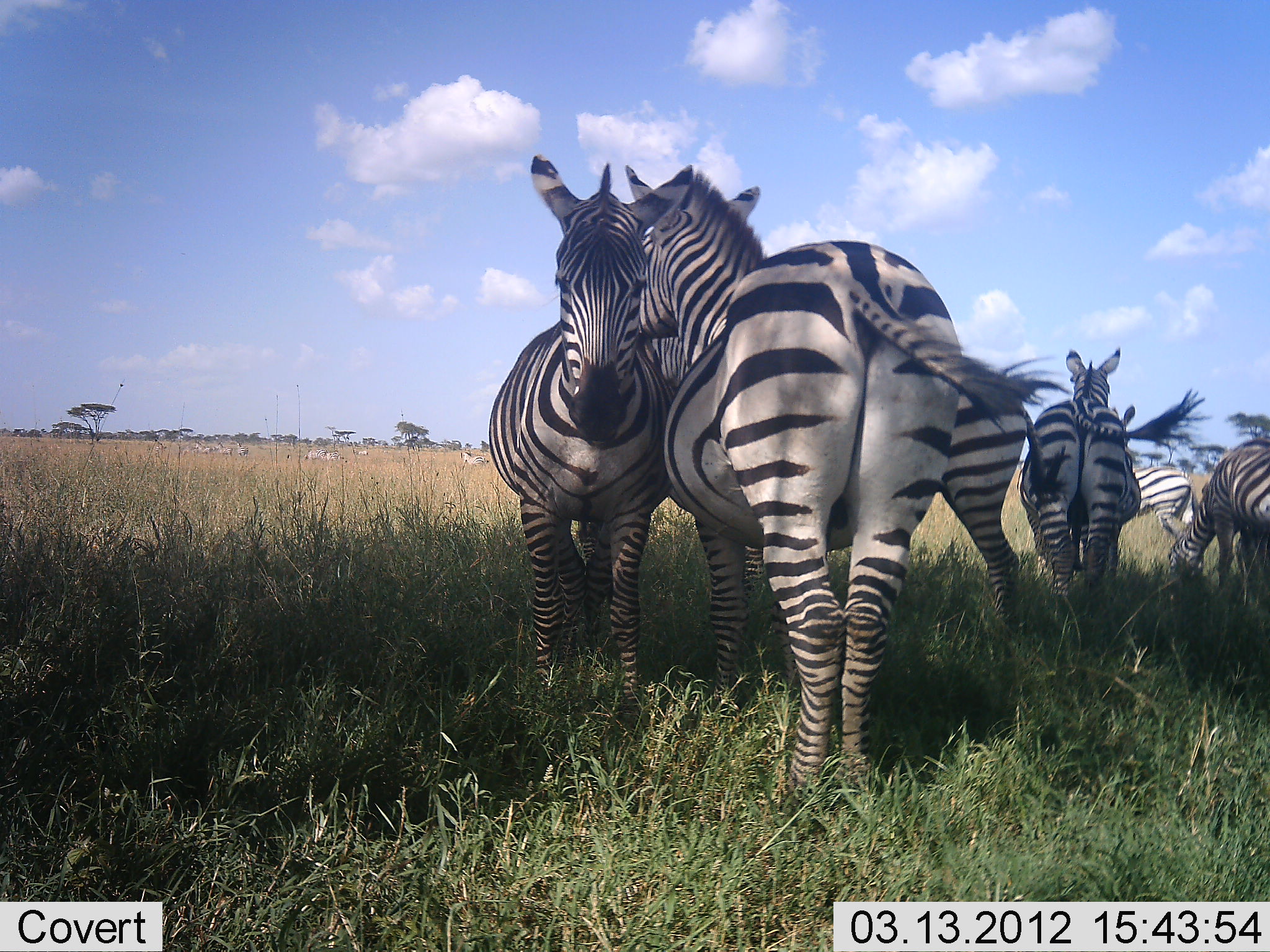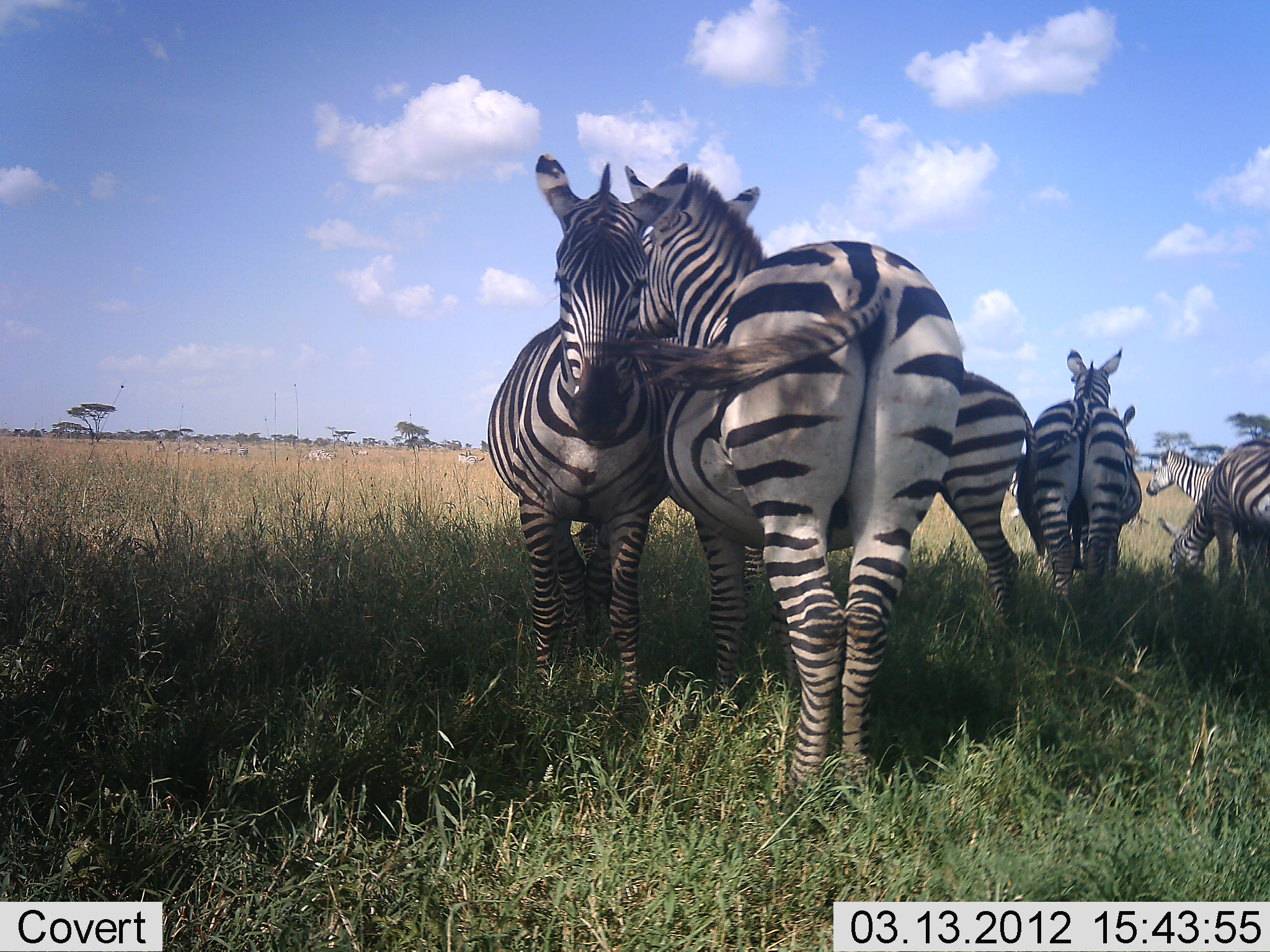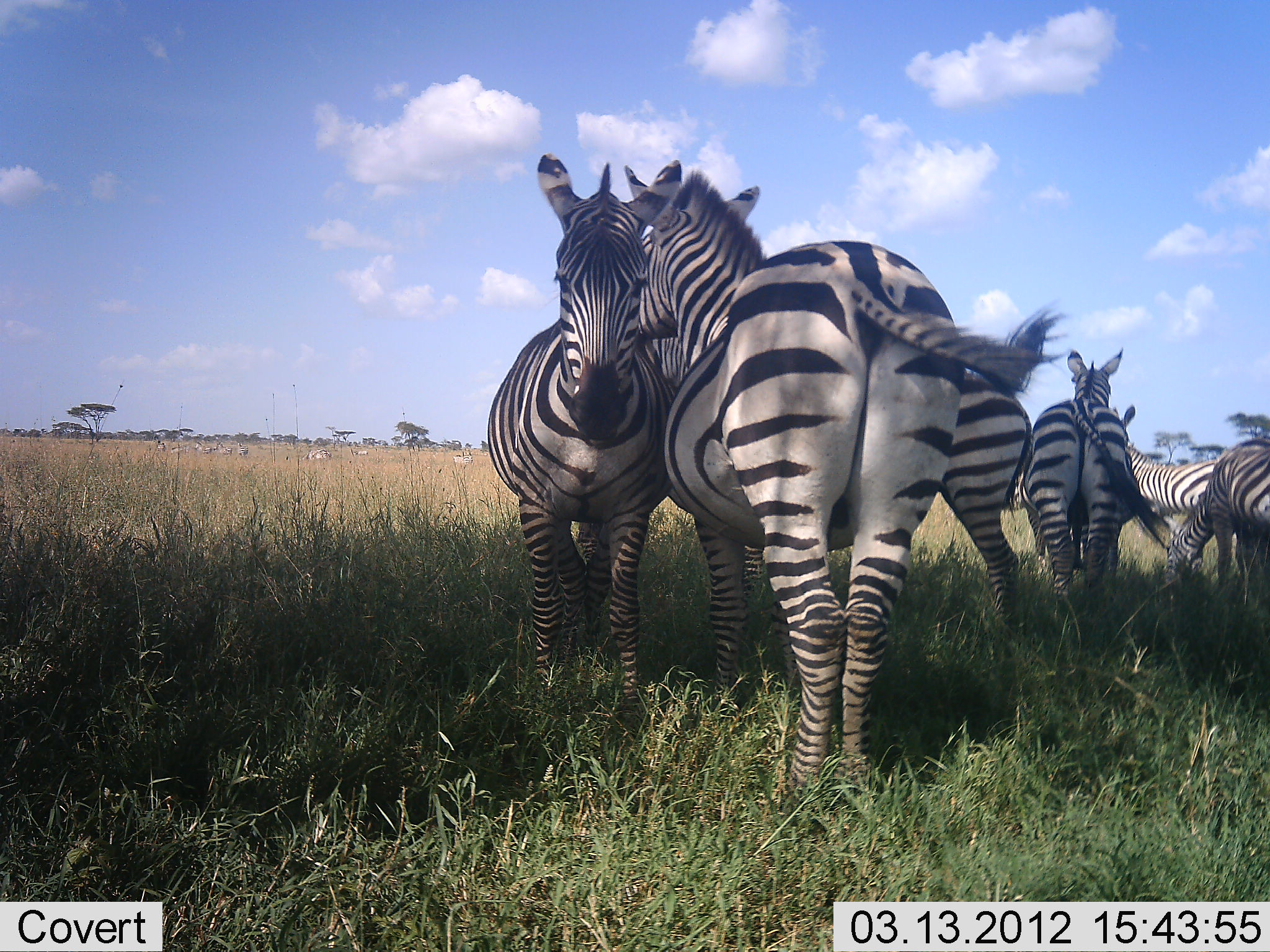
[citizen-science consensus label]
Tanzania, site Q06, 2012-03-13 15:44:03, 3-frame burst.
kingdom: Animalia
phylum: Chordata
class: Mammalia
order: Perissodactyla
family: Equidae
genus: Equus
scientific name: Equus quagga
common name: plains zebra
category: zebra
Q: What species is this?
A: Zebra (plains zebra) (Equus quagga).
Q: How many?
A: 6.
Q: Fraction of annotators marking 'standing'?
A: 89%.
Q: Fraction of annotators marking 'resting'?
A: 28%.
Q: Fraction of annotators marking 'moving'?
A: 33%.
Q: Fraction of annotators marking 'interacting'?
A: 56%.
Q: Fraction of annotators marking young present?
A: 0%.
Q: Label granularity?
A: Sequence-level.